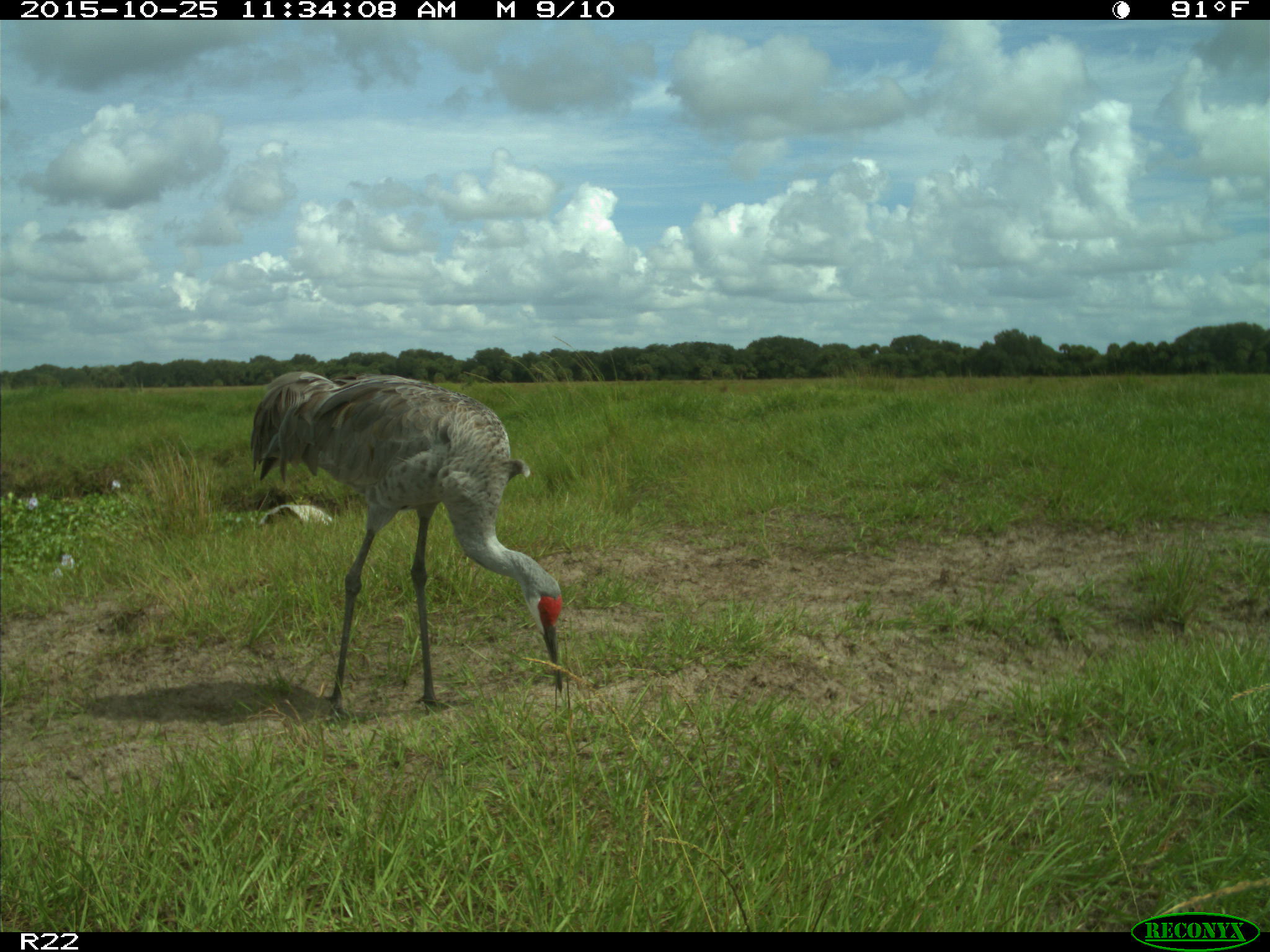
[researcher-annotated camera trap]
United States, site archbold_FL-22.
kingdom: Animalia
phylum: Chordata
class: Aves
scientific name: Aves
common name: birds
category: unidentified bird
Unidentified bird (birds) (Aves).